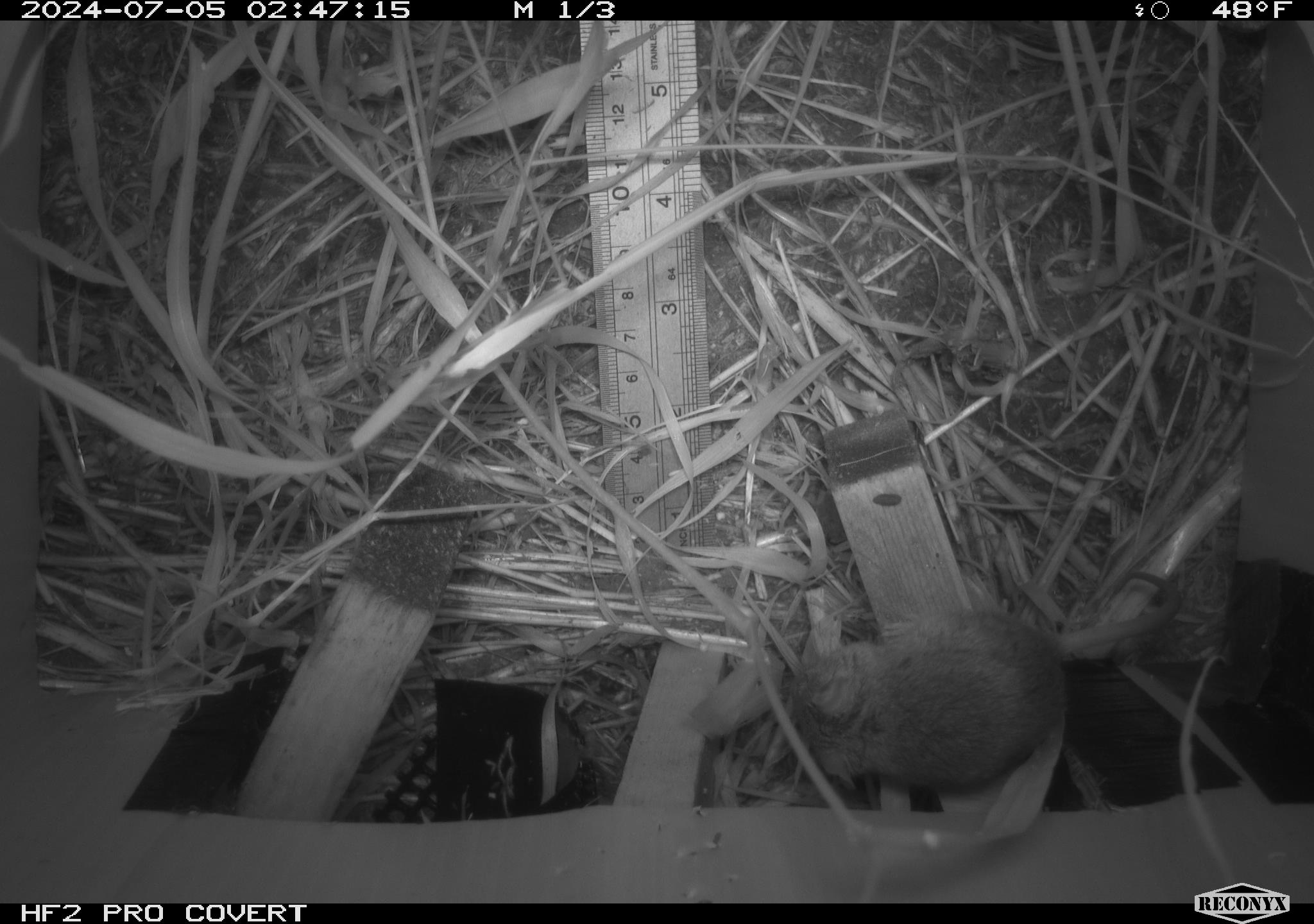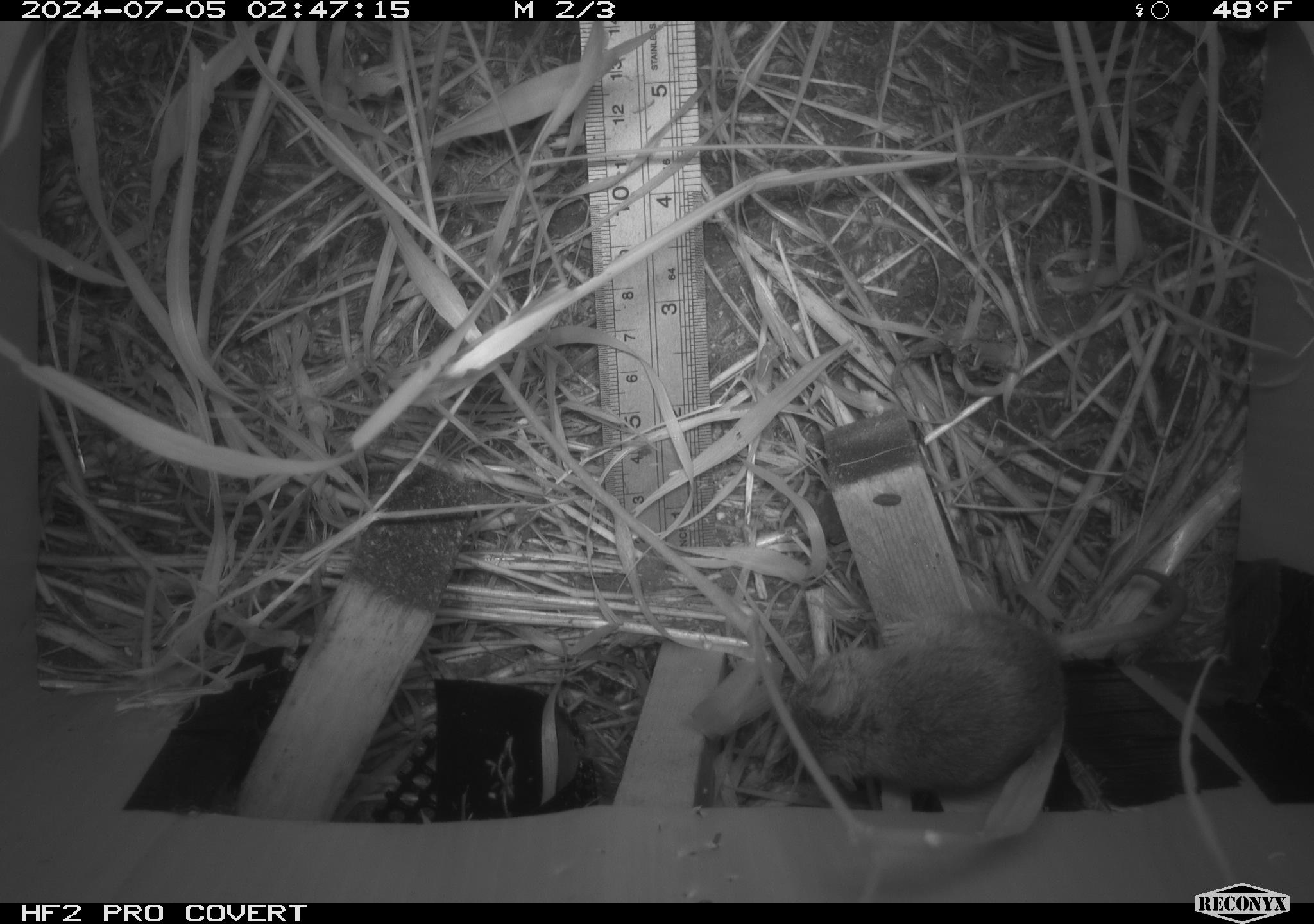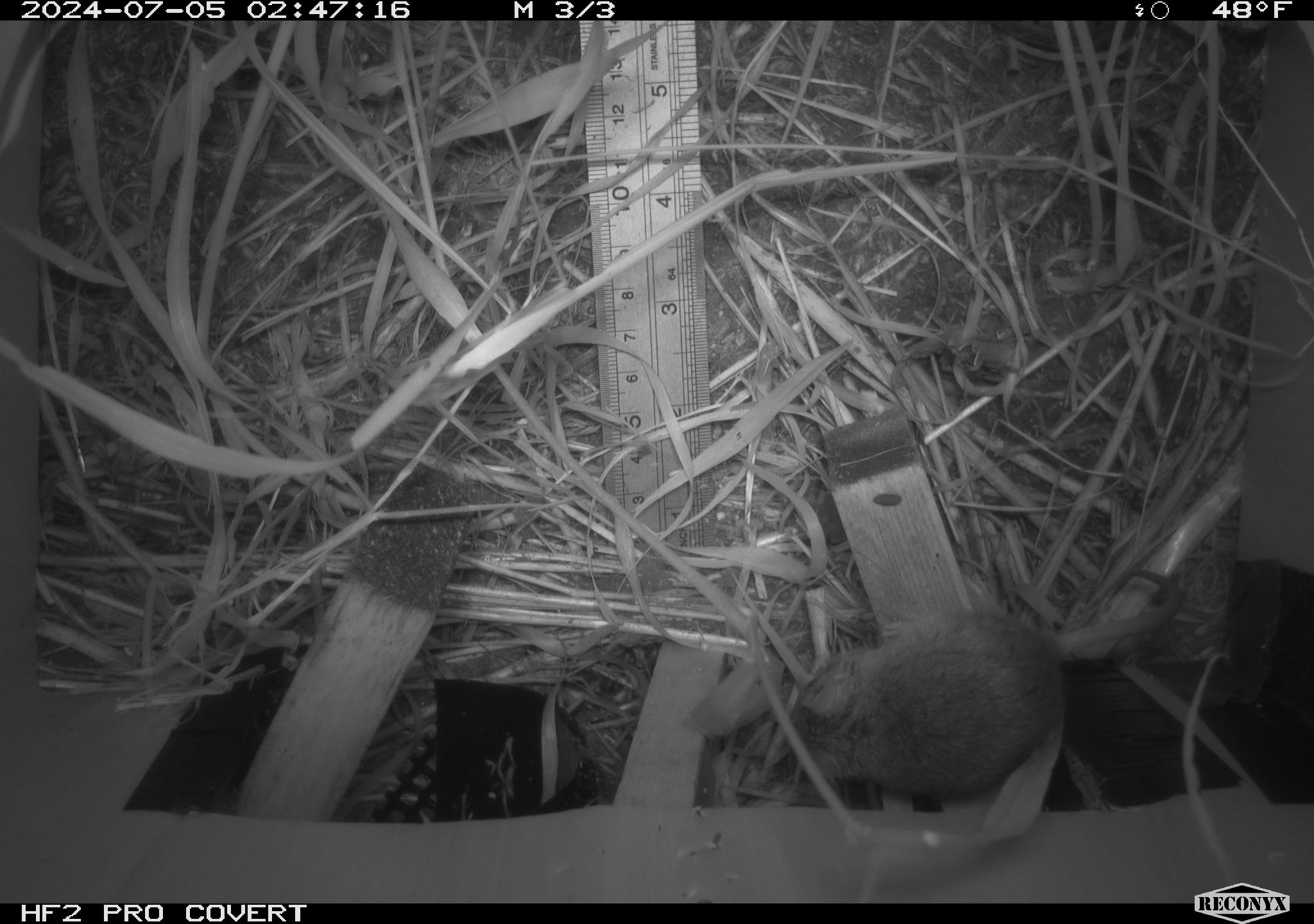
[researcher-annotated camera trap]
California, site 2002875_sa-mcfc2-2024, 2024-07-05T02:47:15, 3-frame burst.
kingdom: Animalia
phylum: Chordata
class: Mammalia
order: Rodentia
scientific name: Rodentia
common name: rodent